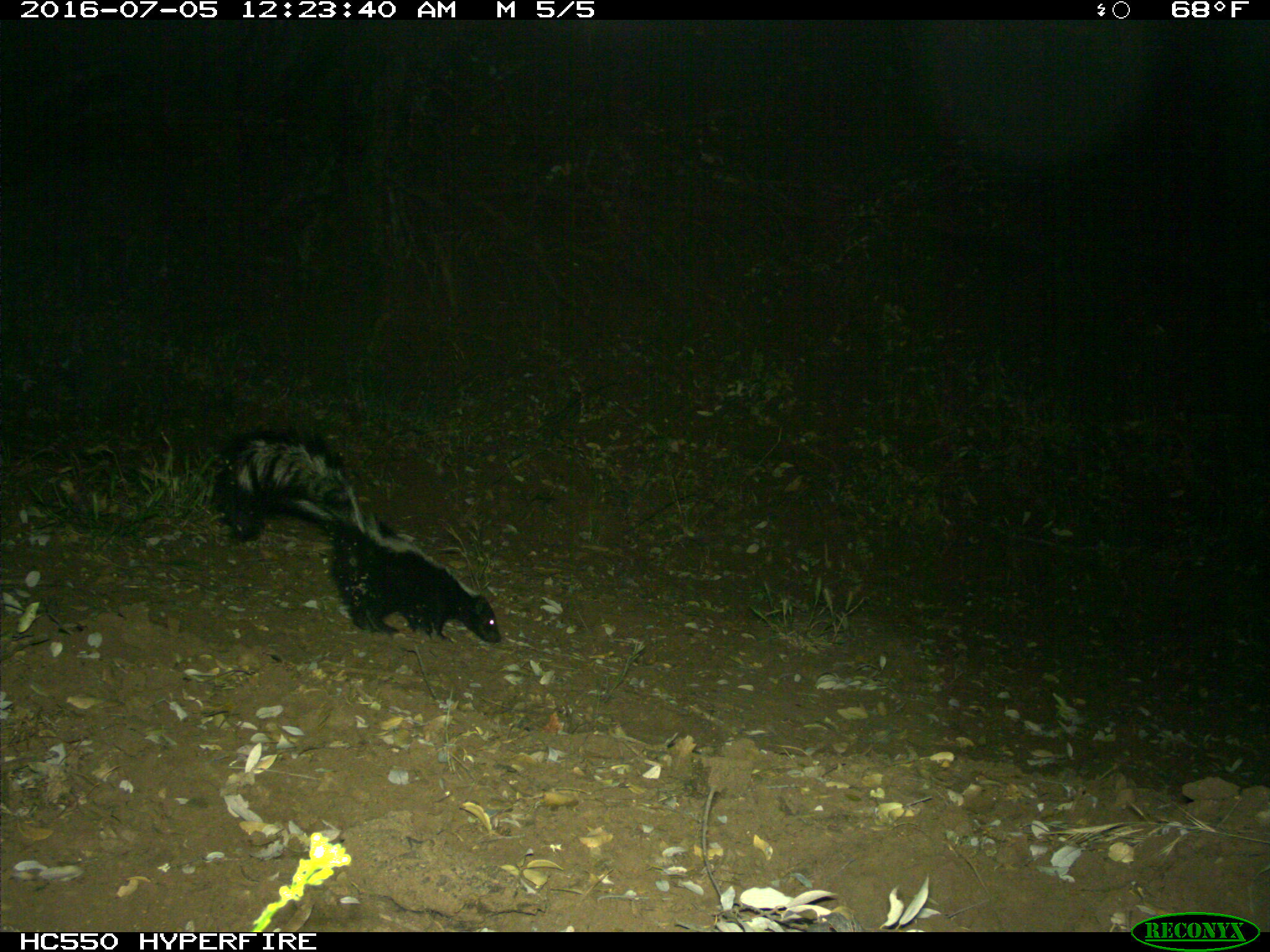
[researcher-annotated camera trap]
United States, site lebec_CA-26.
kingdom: Animalia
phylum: Chordata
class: Mammalia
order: Carnivora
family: Mephitidae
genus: Mephitis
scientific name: Mephitis mephitis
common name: striped skunk